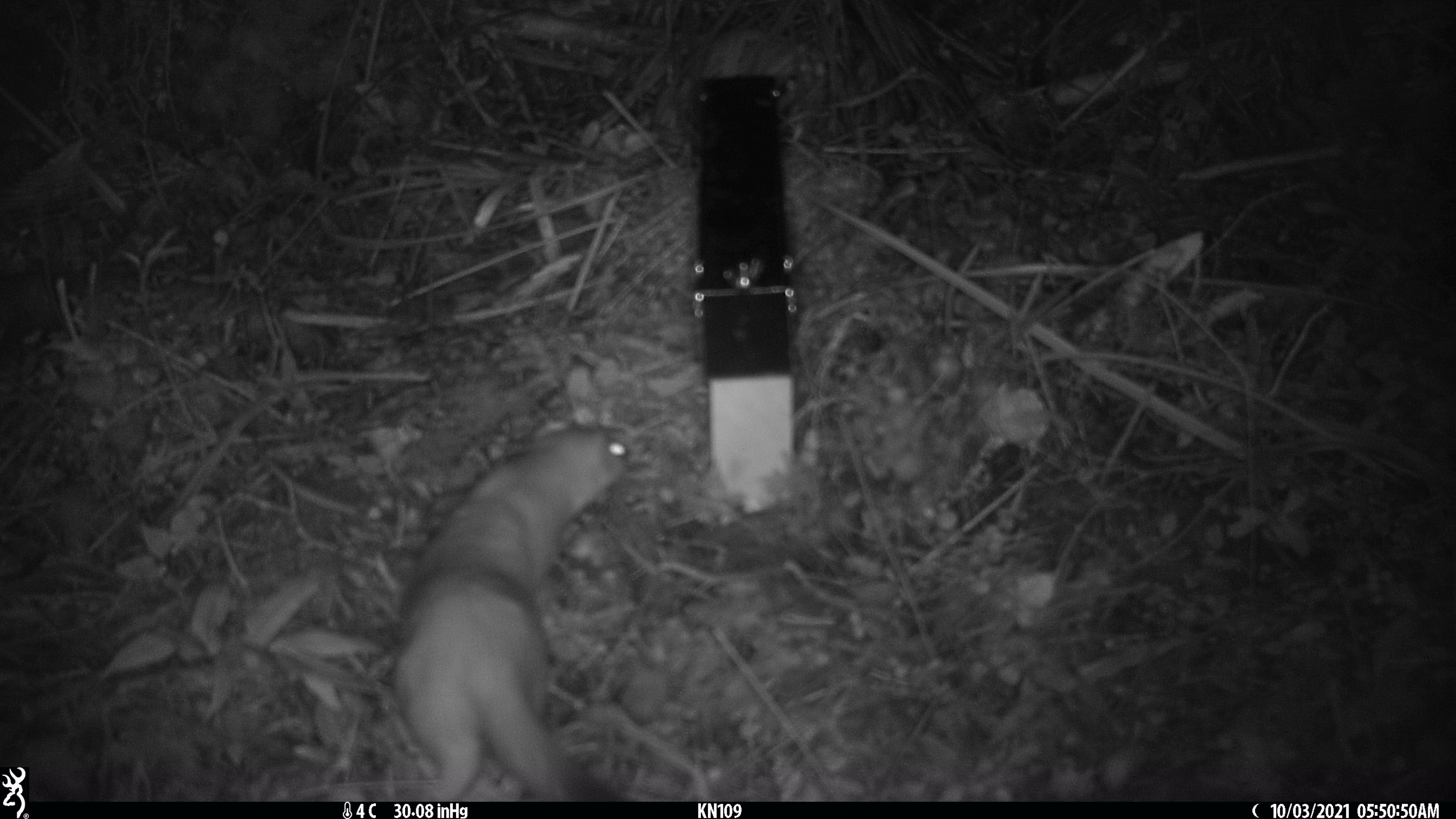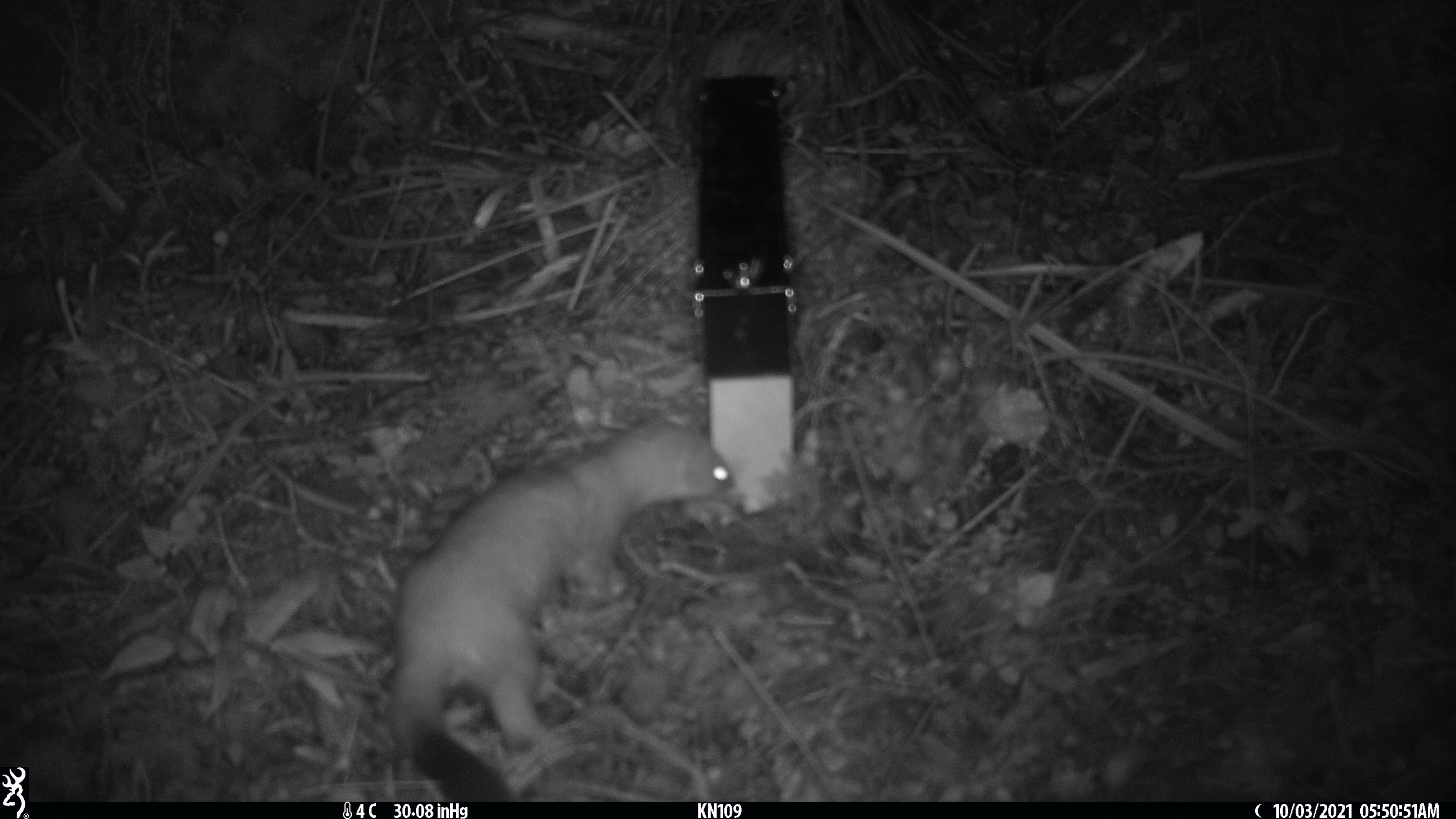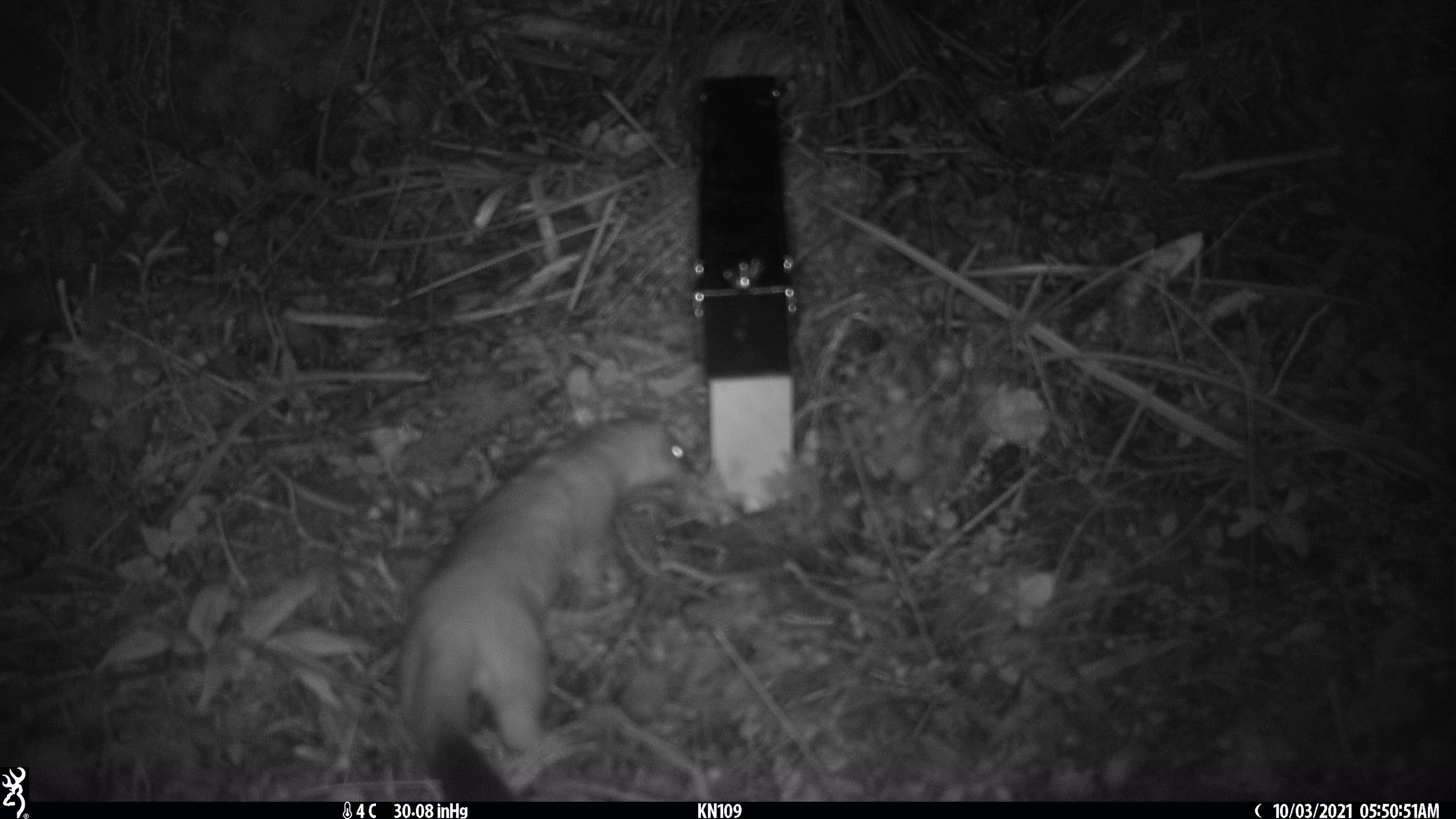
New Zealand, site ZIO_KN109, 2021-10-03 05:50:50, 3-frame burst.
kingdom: Animalia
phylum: Chordata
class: Mammalia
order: Carnivora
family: Mustelidae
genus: Mustela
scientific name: Mustela erminea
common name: stoat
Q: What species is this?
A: Stoat (Mustela erminea).